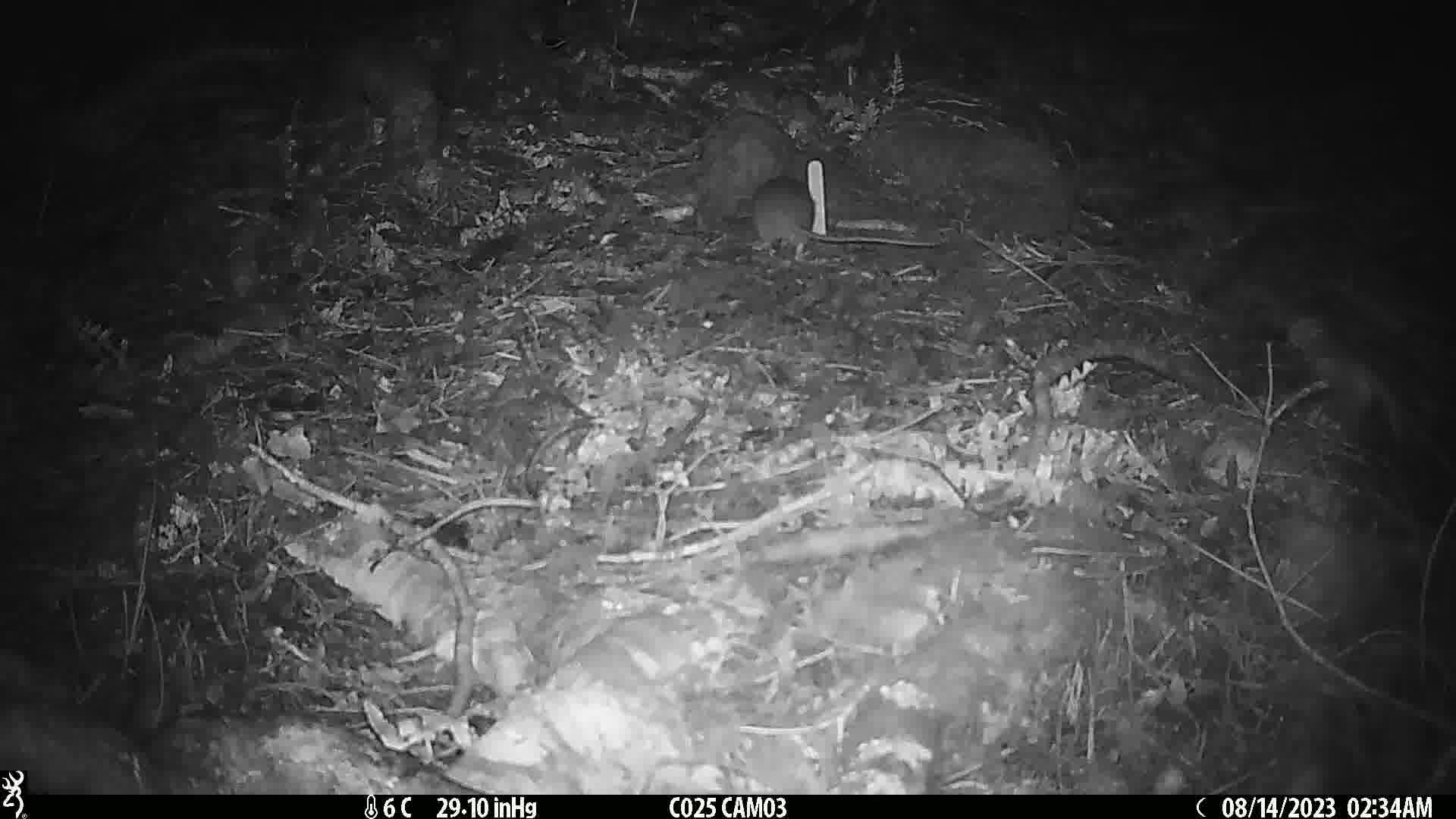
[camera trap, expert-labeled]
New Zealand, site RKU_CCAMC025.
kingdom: Animalia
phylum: Chordata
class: Mammalia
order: Rodentia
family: Muridae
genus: Rattus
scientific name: Rattus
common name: rat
Rat (Rattus).